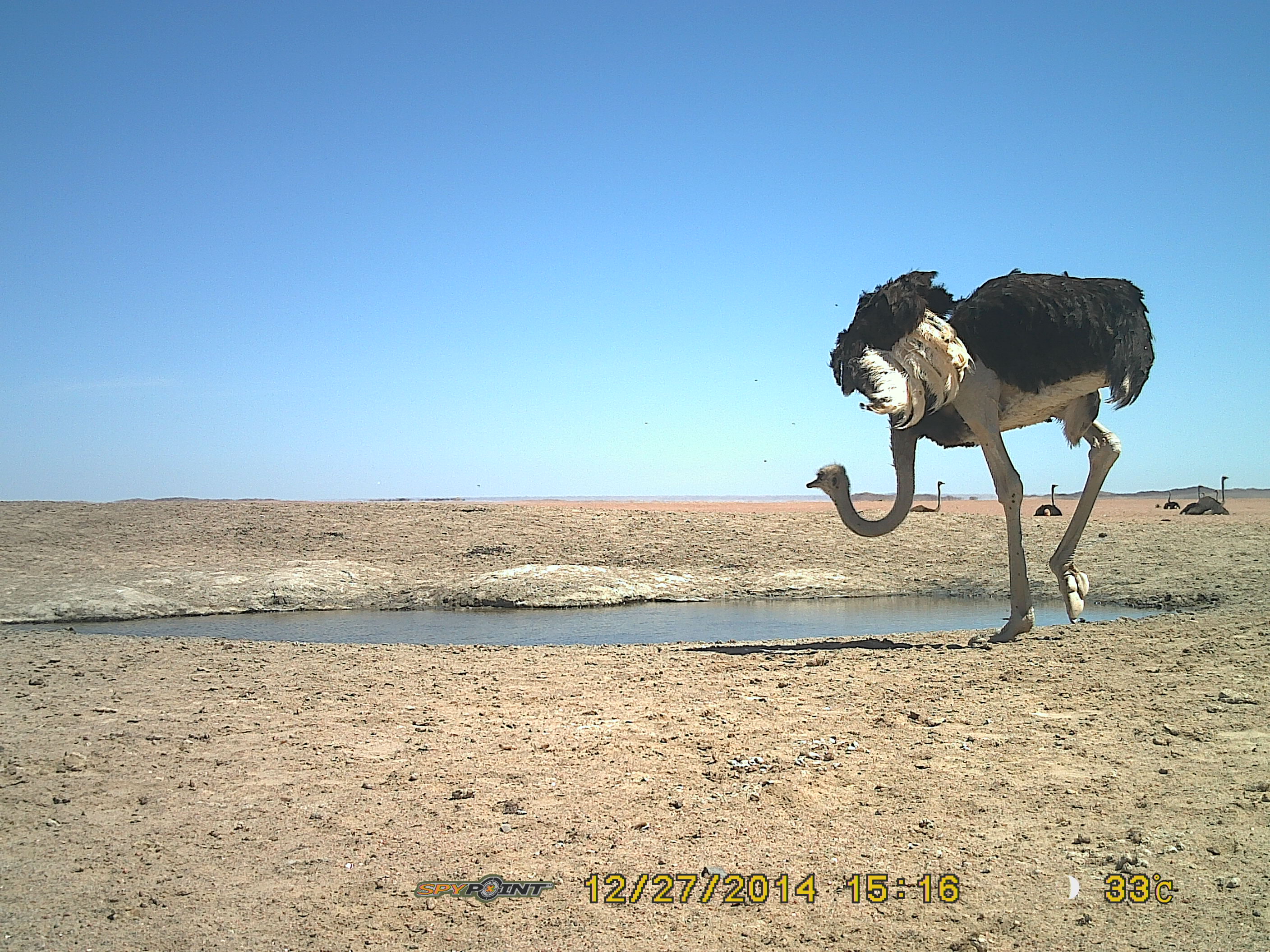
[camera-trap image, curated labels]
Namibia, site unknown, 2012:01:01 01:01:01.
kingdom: Animalia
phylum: Chordata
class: Aves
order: Struthioniformes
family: Struthionidae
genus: Struthio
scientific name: Struthio camelus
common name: common ostrich